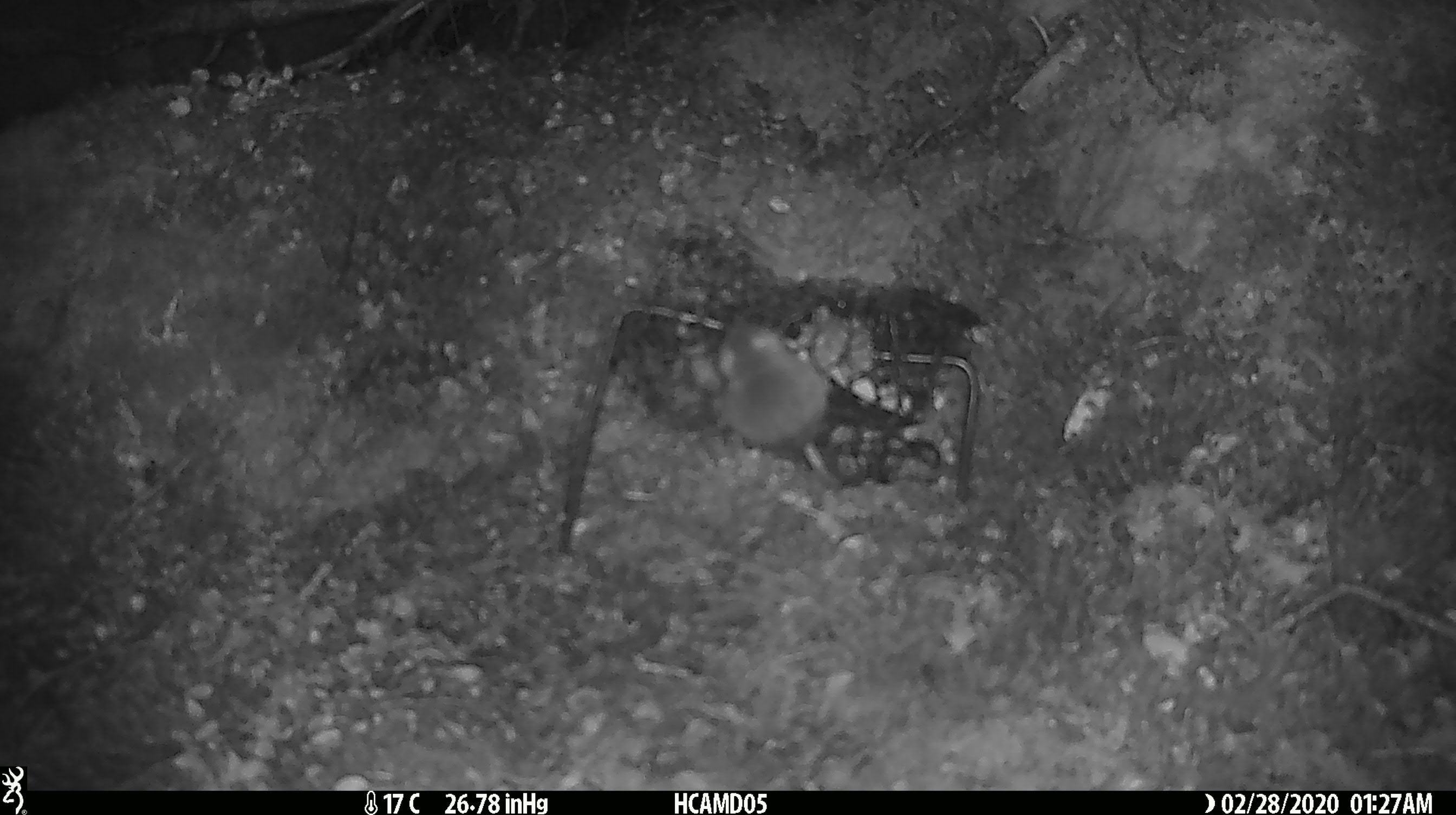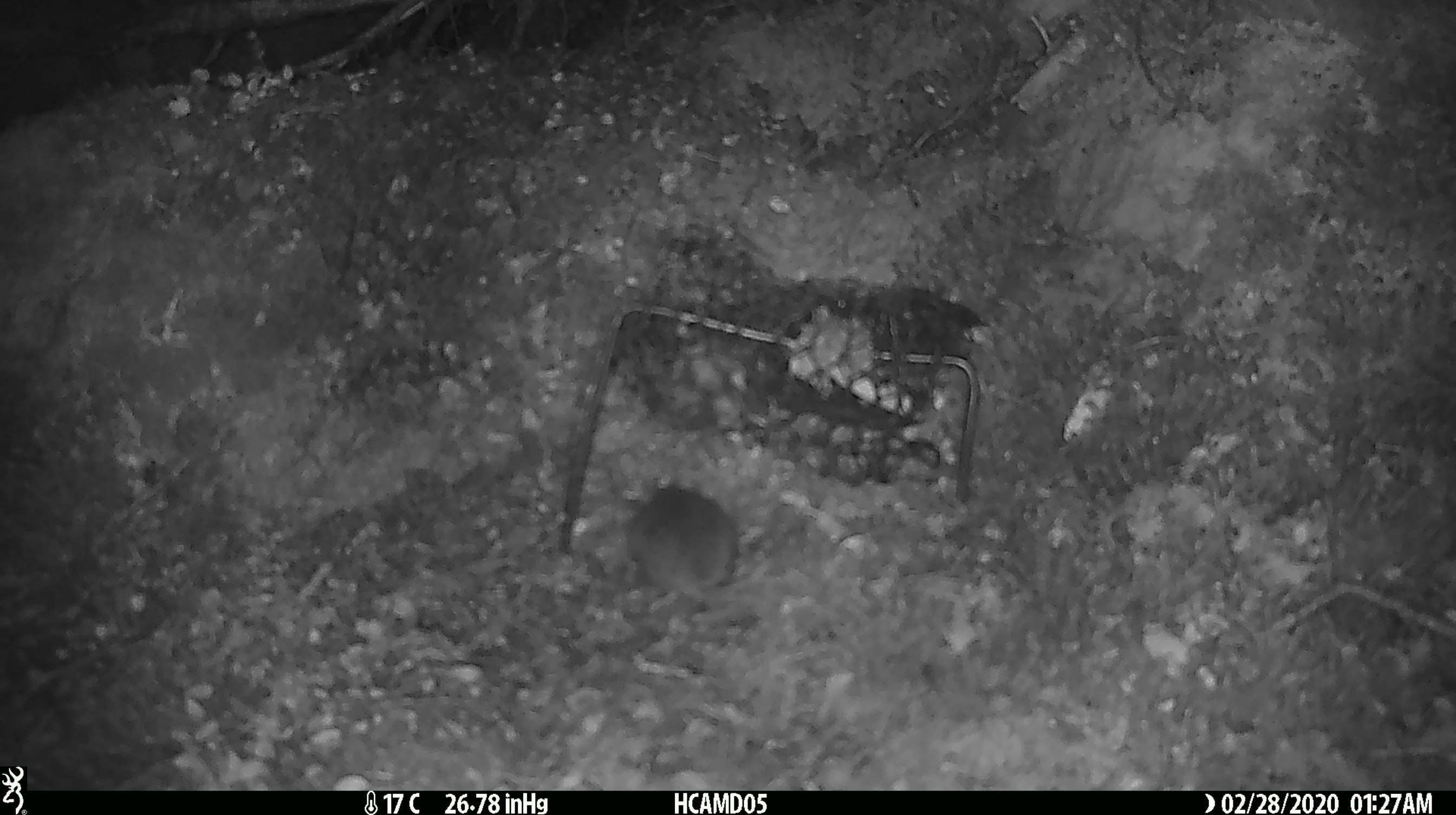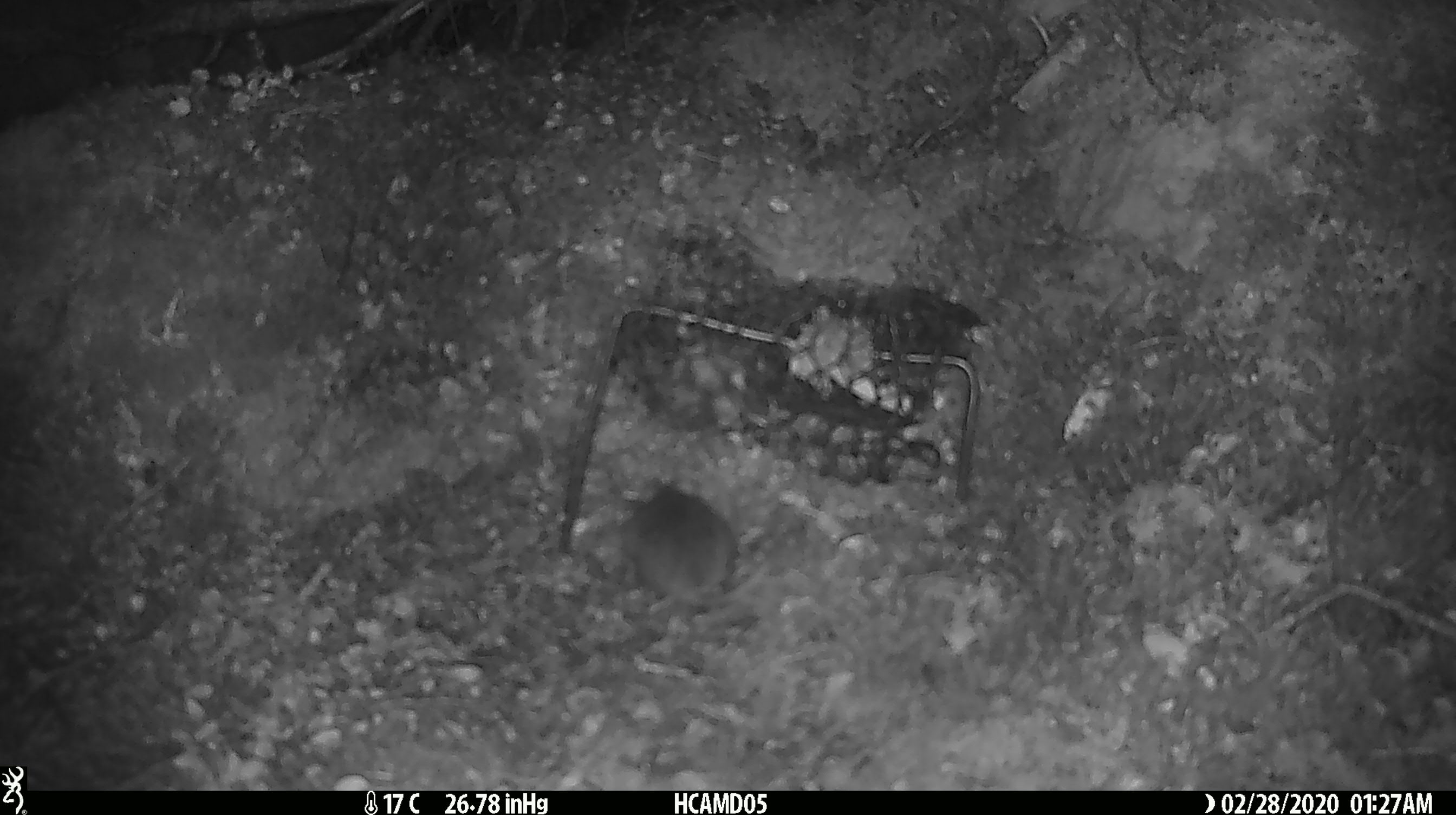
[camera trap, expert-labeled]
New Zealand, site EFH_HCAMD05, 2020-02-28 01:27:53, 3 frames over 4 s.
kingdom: Animalia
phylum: Chordata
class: Mammalia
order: Rodentia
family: Muridae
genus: Mus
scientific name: Mus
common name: mouse